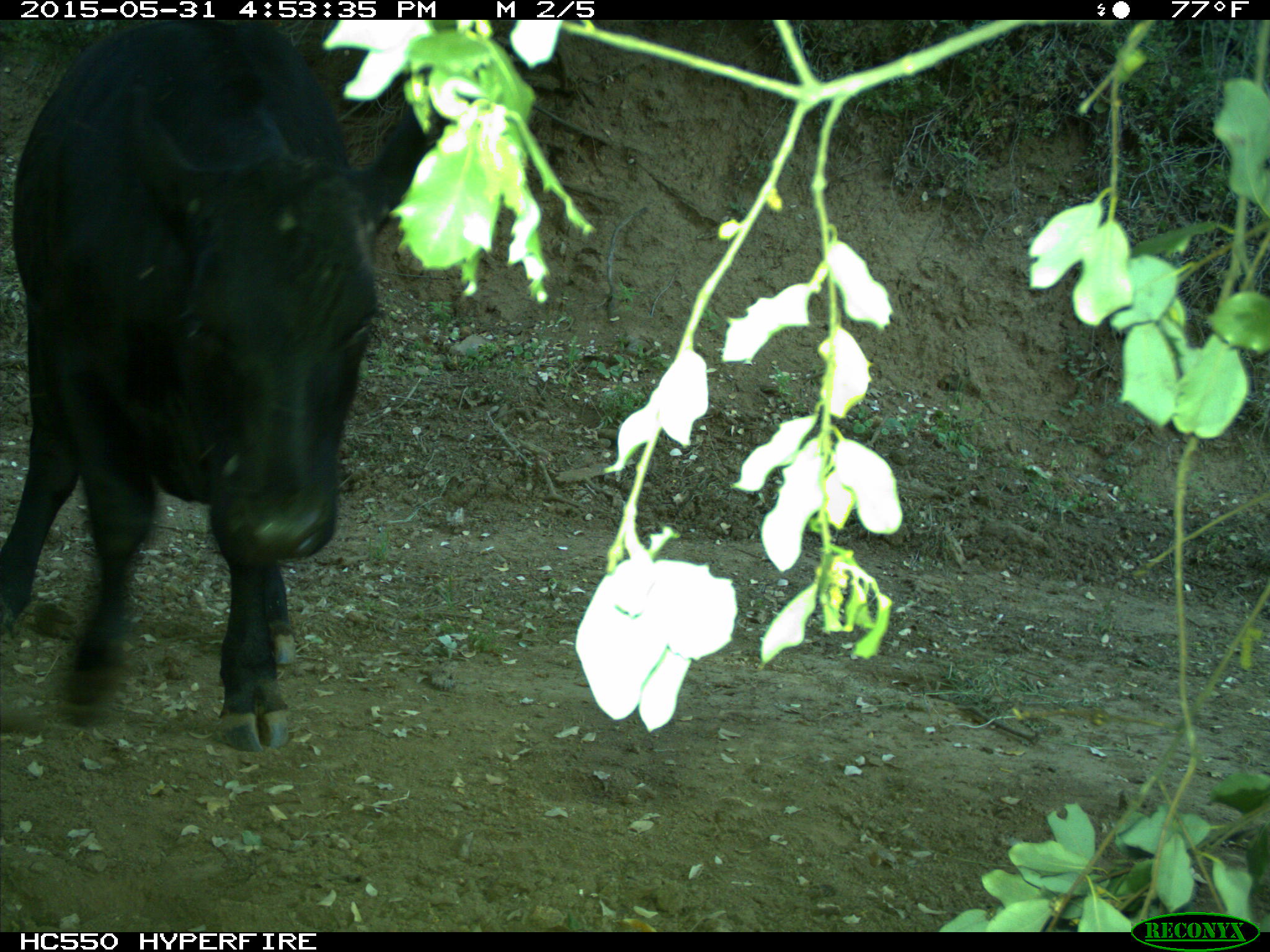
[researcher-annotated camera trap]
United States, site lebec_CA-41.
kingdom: Animalia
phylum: Chordata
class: Mammalia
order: Artiodactyla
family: Bovidae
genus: Bos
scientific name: Bos taurus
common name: domestic cow